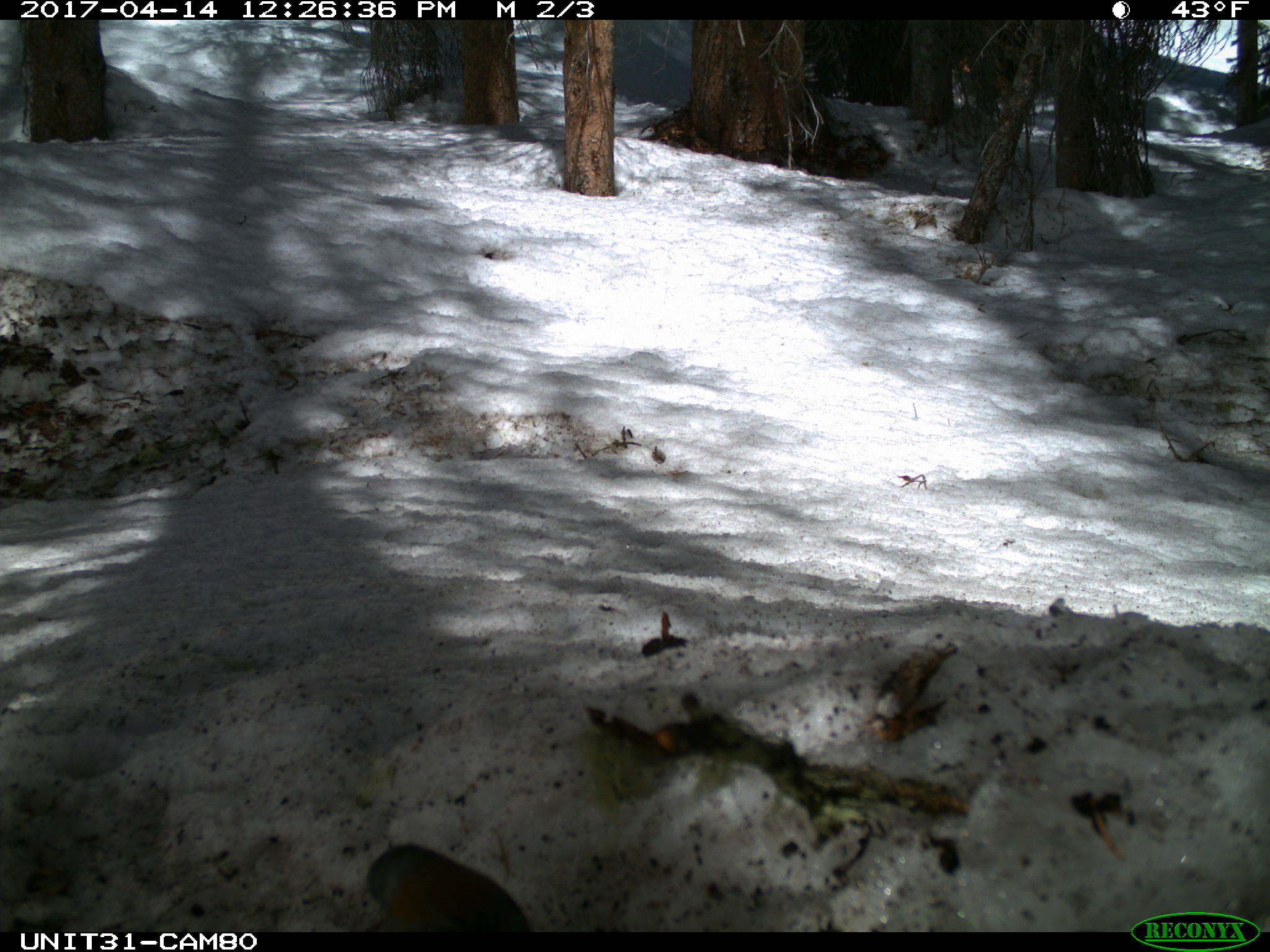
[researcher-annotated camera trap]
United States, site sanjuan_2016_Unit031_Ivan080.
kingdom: Animalia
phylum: Chordata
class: Aves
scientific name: Aves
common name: birds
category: unidentified bird